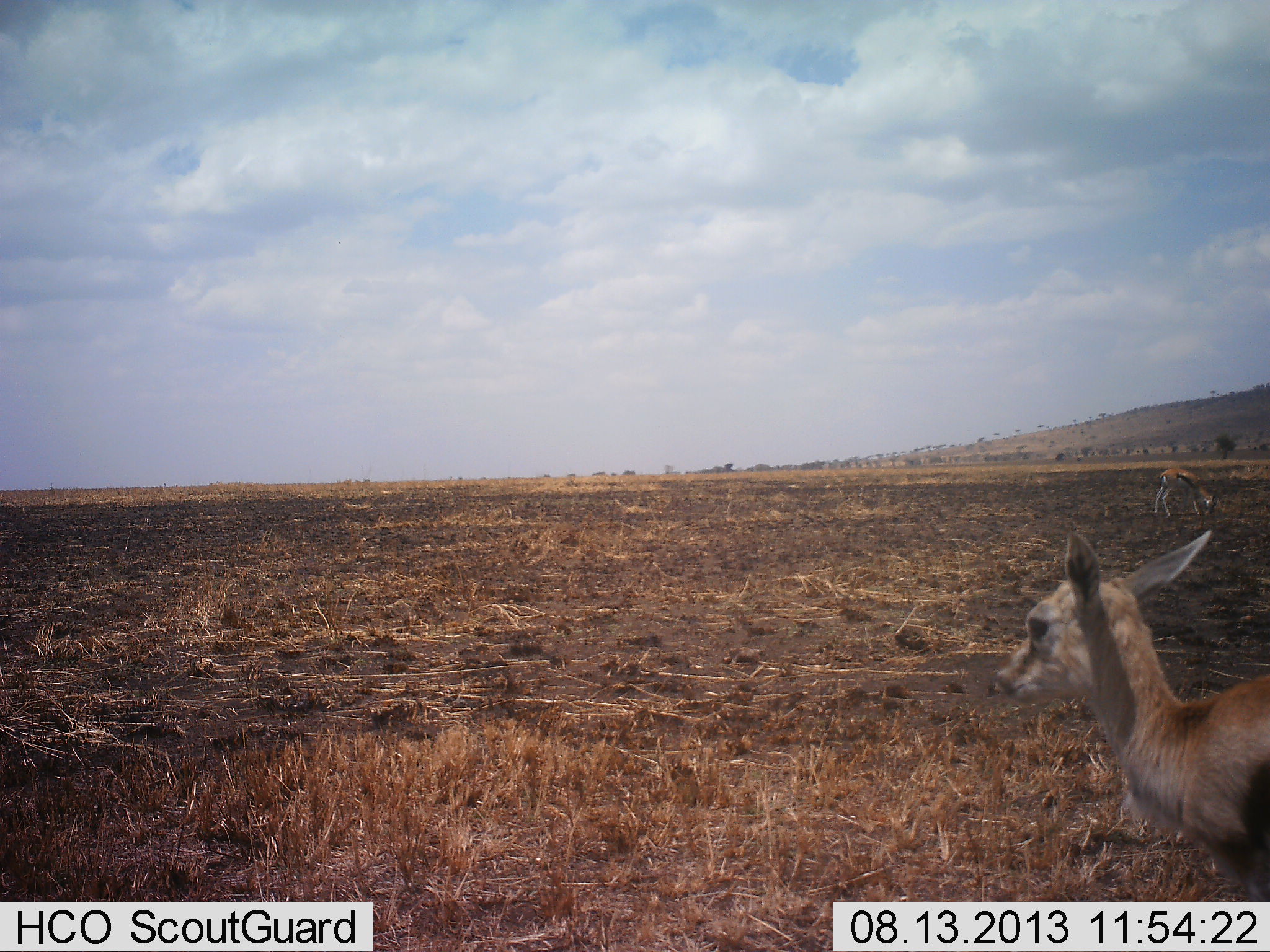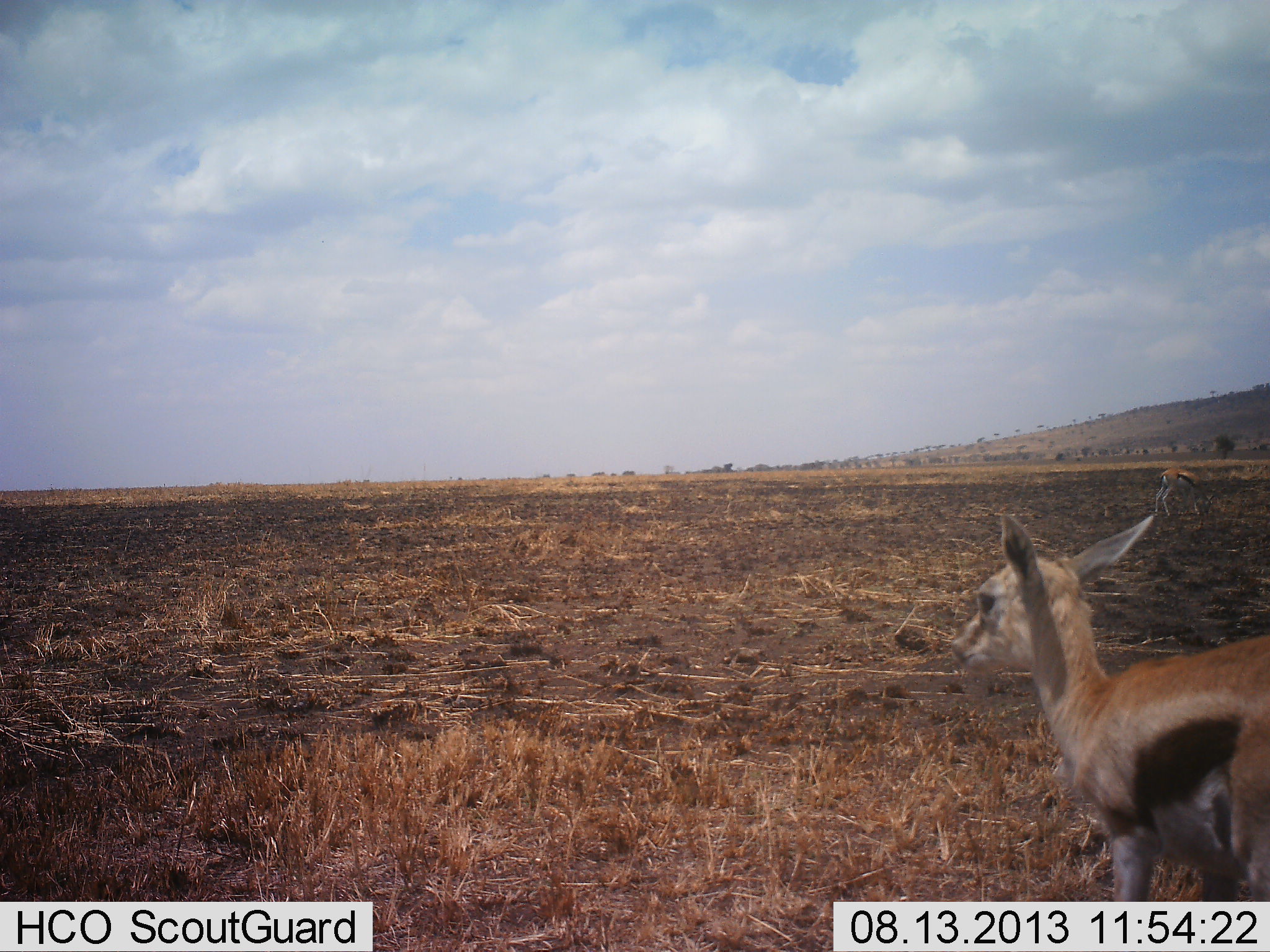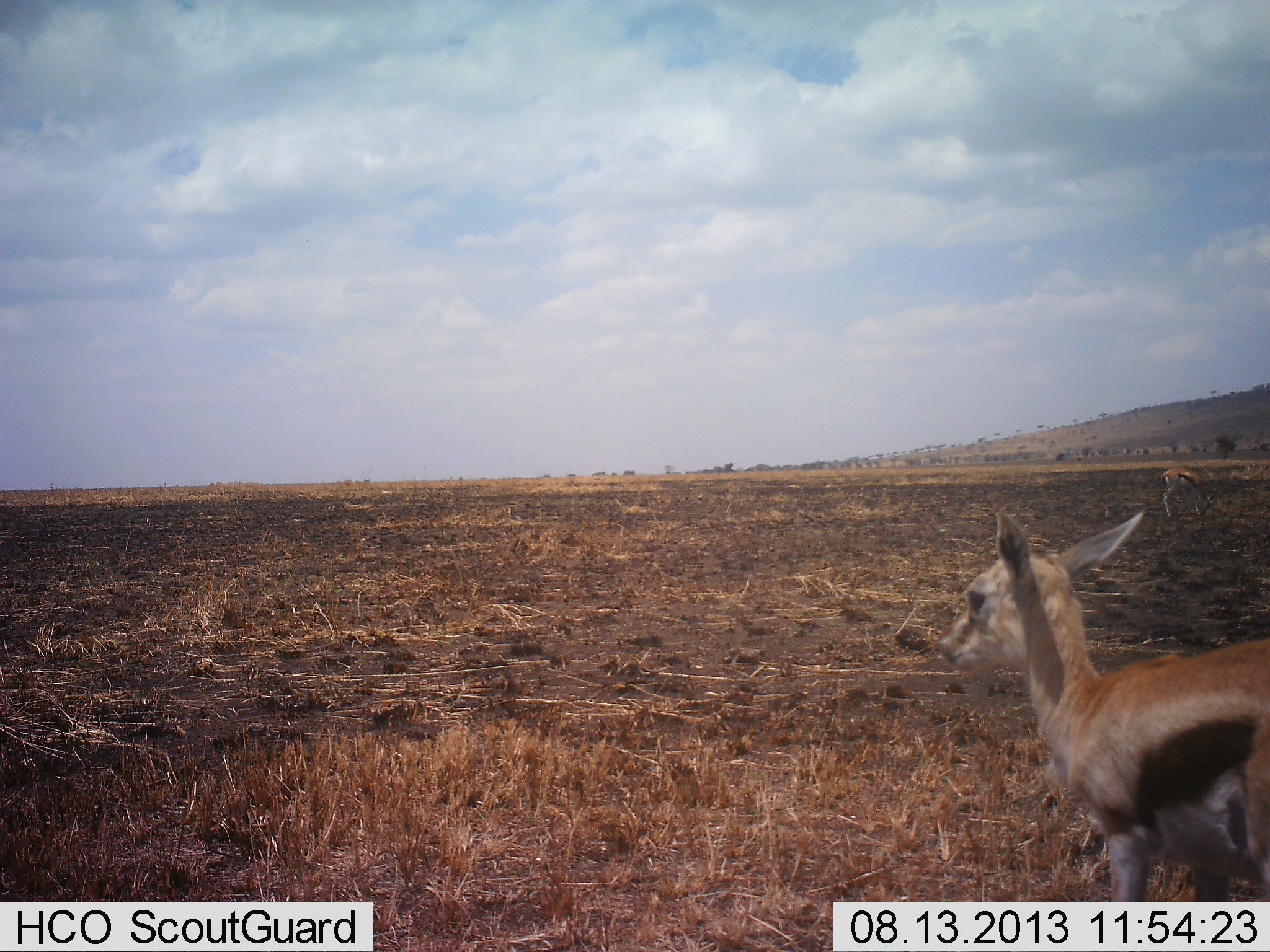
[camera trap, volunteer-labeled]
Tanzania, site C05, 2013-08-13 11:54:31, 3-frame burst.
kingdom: Animalia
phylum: Chordata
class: Mammalia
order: Artiodactyla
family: Bovidae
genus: Eudorcas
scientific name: Eudorcas thomsonii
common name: thomson's gazelle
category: gazellethomsons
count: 2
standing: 50%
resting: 0%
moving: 50%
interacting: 0%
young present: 30%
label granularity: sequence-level